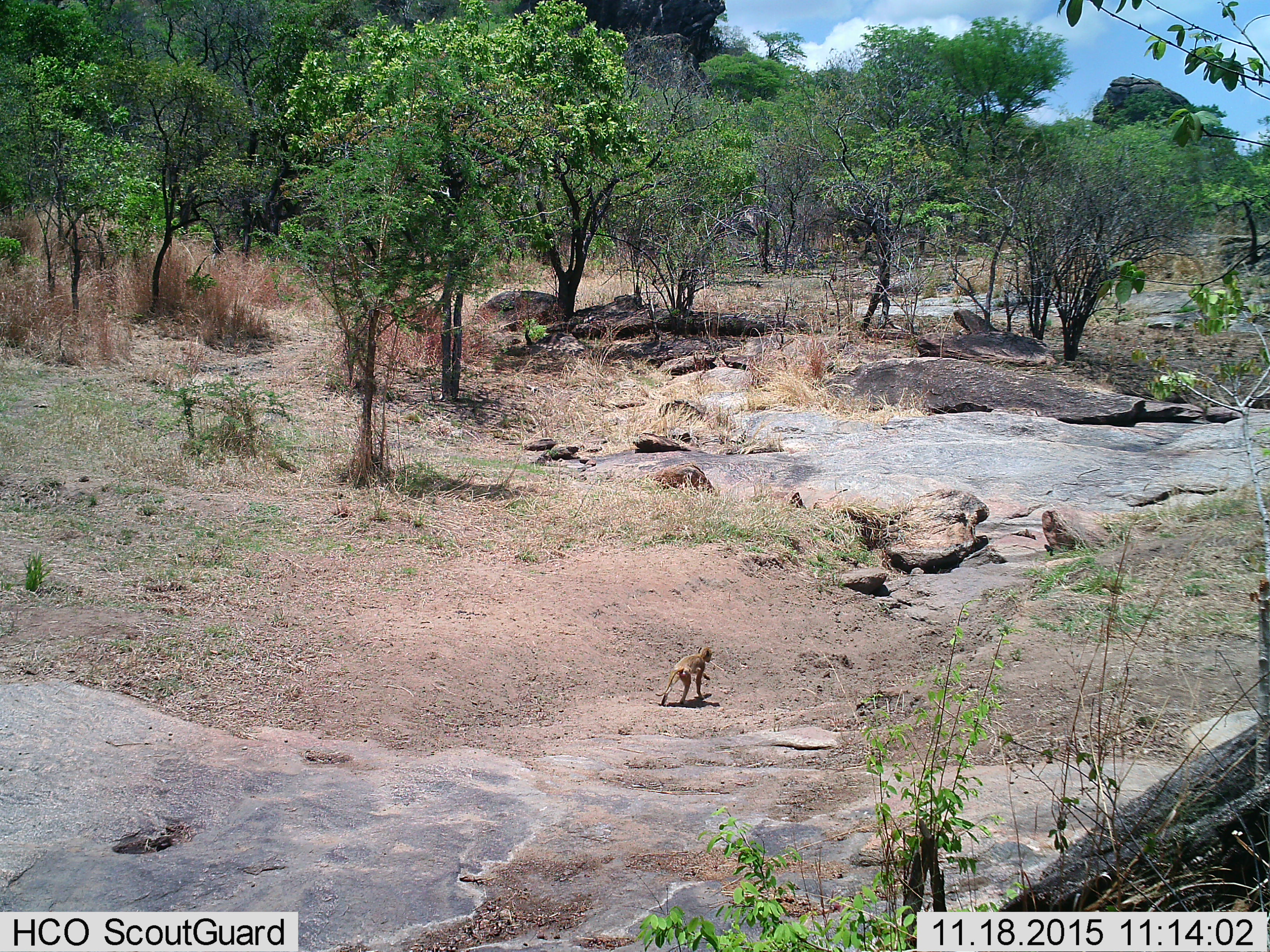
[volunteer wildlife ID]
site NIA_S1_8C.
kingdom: Animalia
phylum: Chordata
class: Mammalia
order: Primates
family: Cercopithecidae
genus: Papio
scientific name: Papio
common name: baboon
Baboon (Papio), count 1. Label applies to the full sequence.